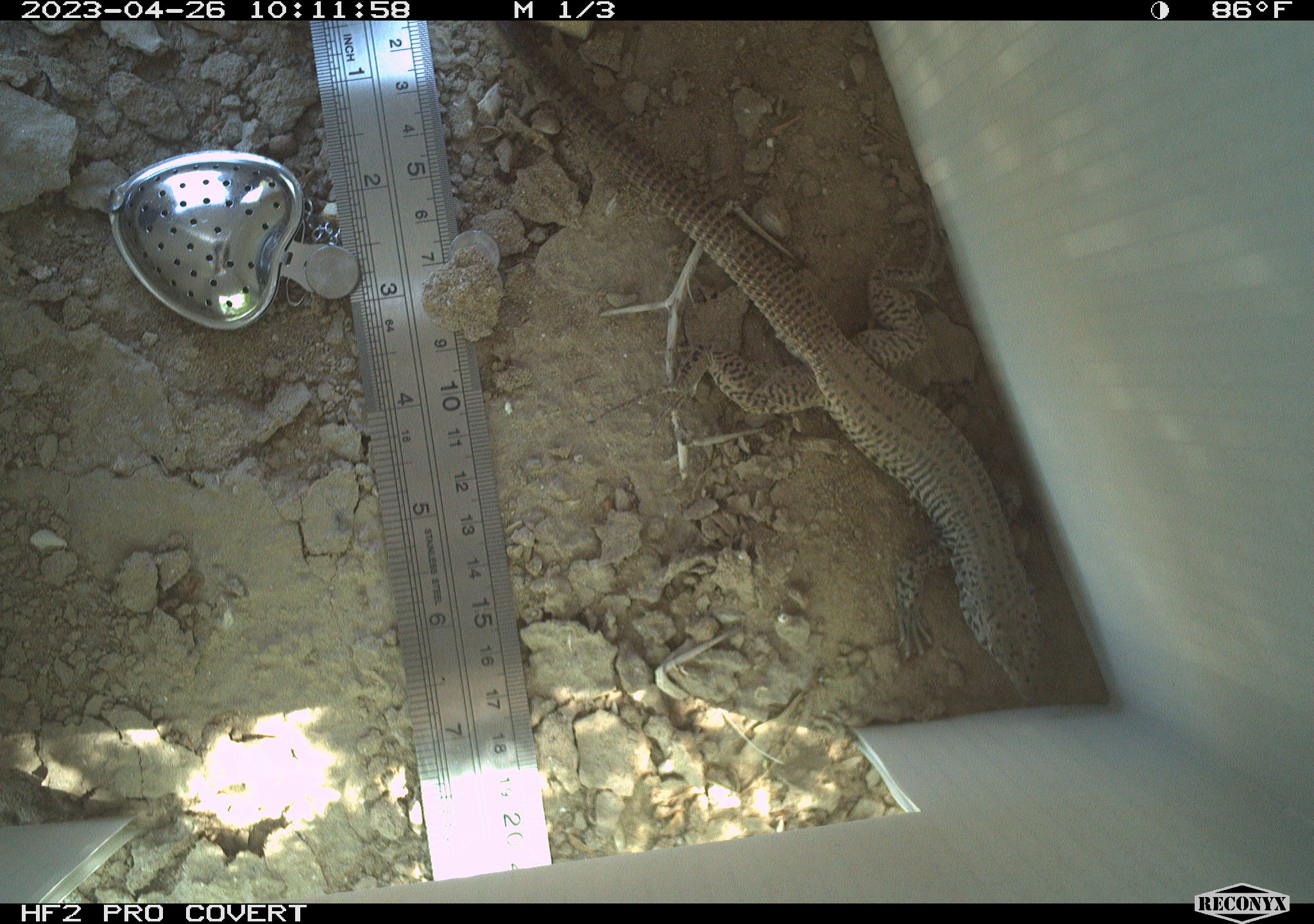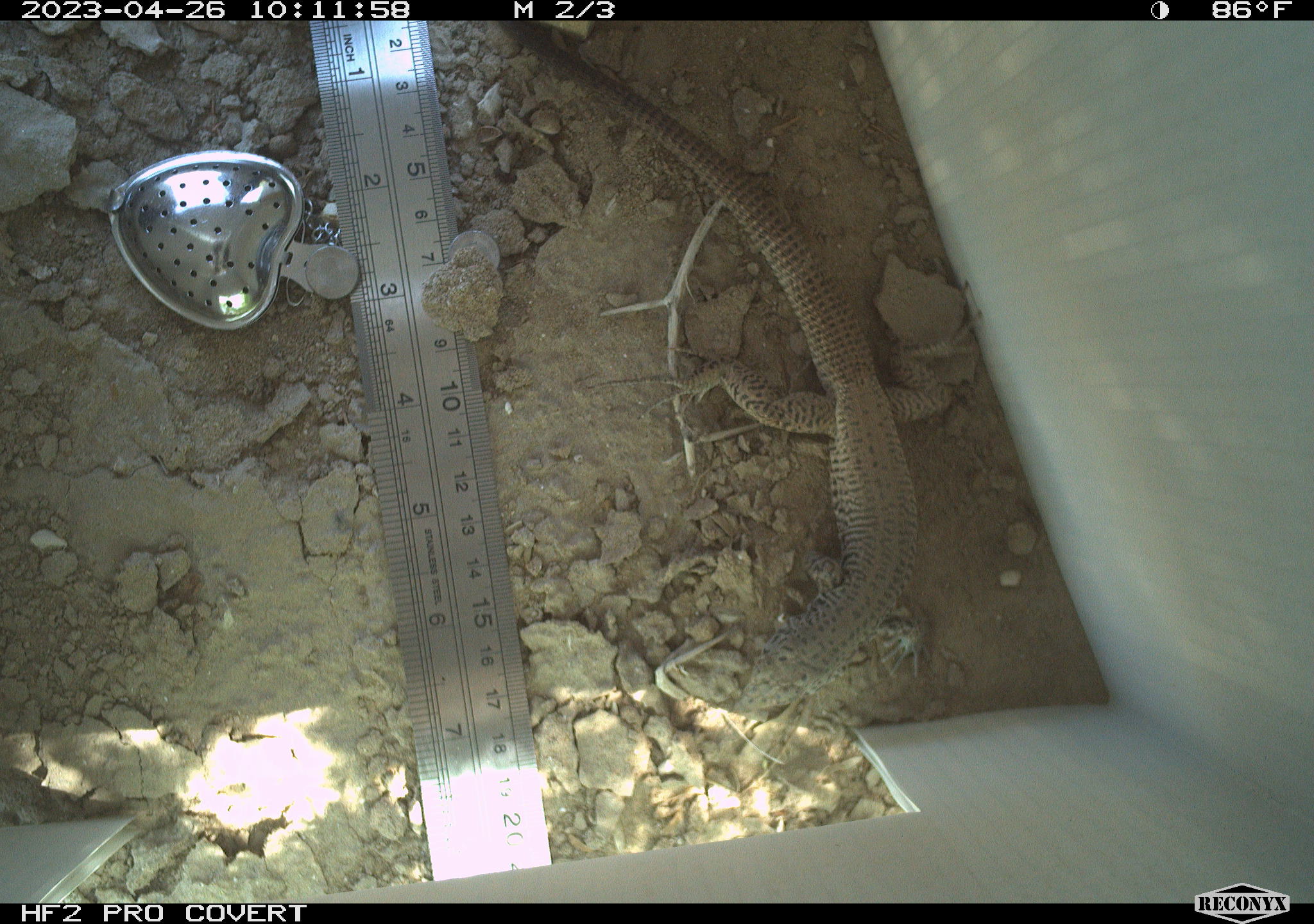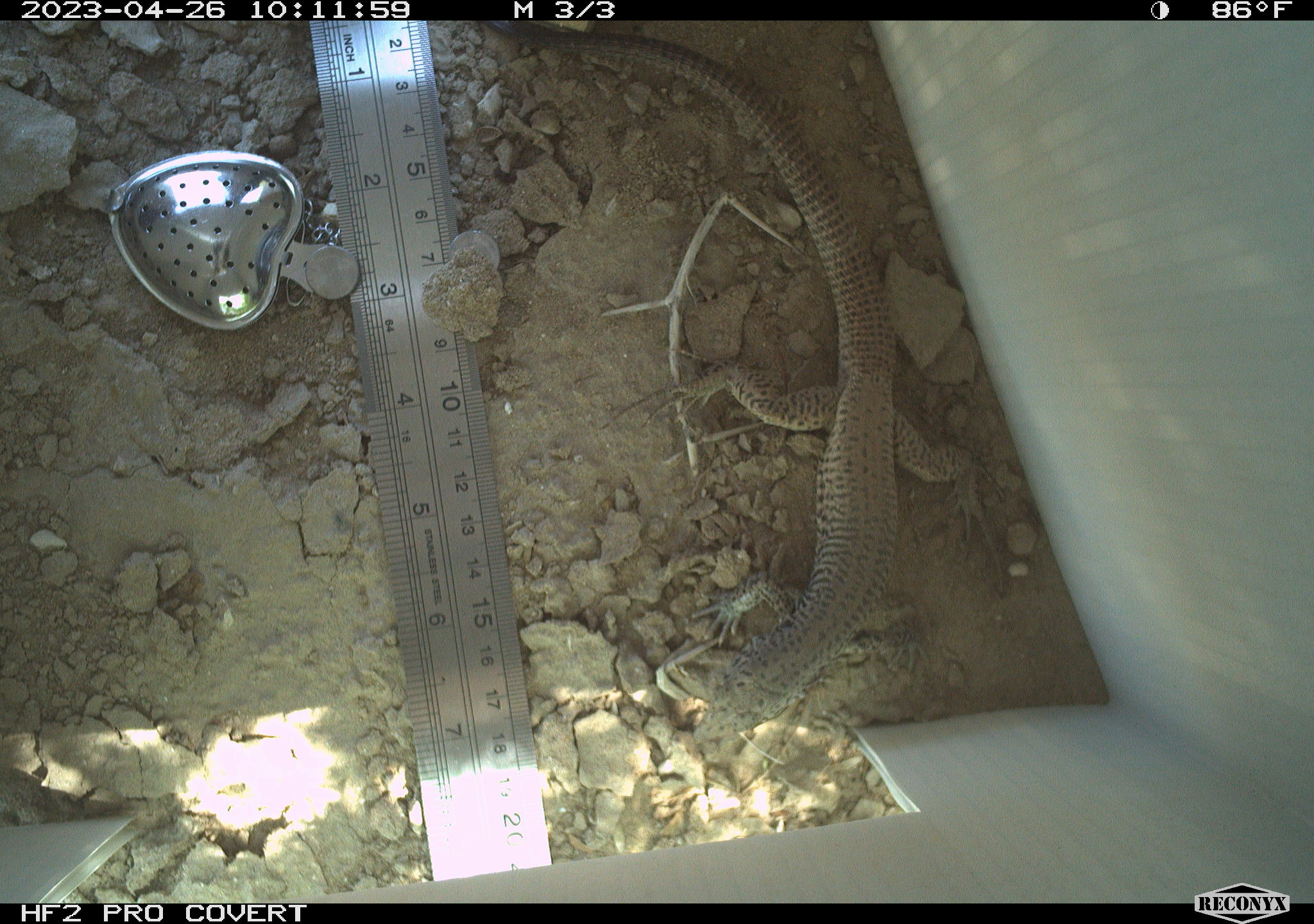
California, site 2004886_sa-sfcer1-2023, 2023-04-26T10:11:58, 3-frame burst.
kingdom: Animalia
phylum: Chordata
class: Reptilia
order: Squamata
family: Teiidae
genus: Aspidoscelis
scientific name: Aspidoscelis tigris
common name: western whiptail